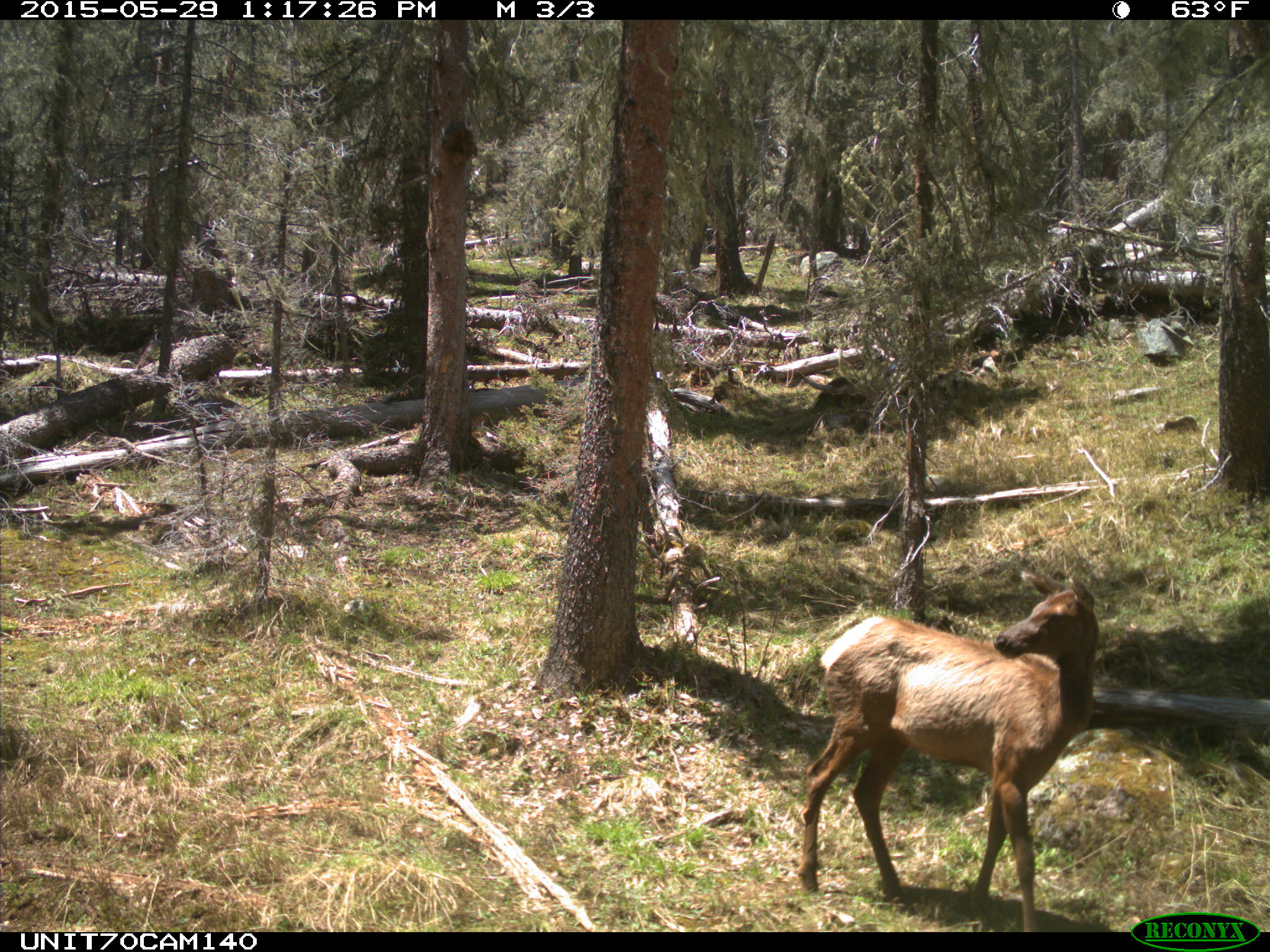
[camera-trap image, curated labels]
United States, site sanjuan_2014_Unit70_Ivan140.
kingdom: Animalia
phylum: Chordata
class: Mammalia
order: Artiodactyla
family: Cervidae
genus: Cervus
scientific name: Cervus elaphus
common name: red deer